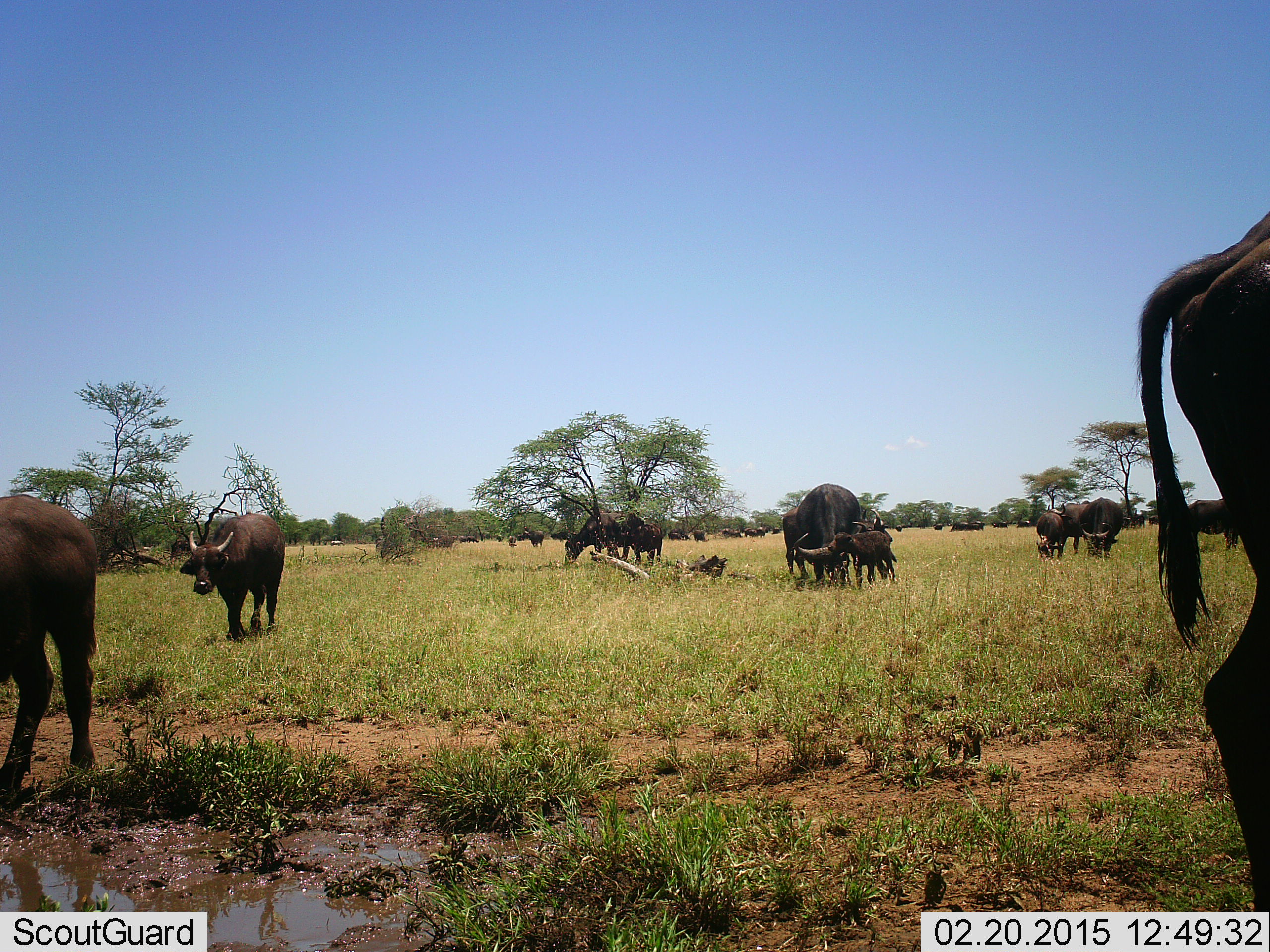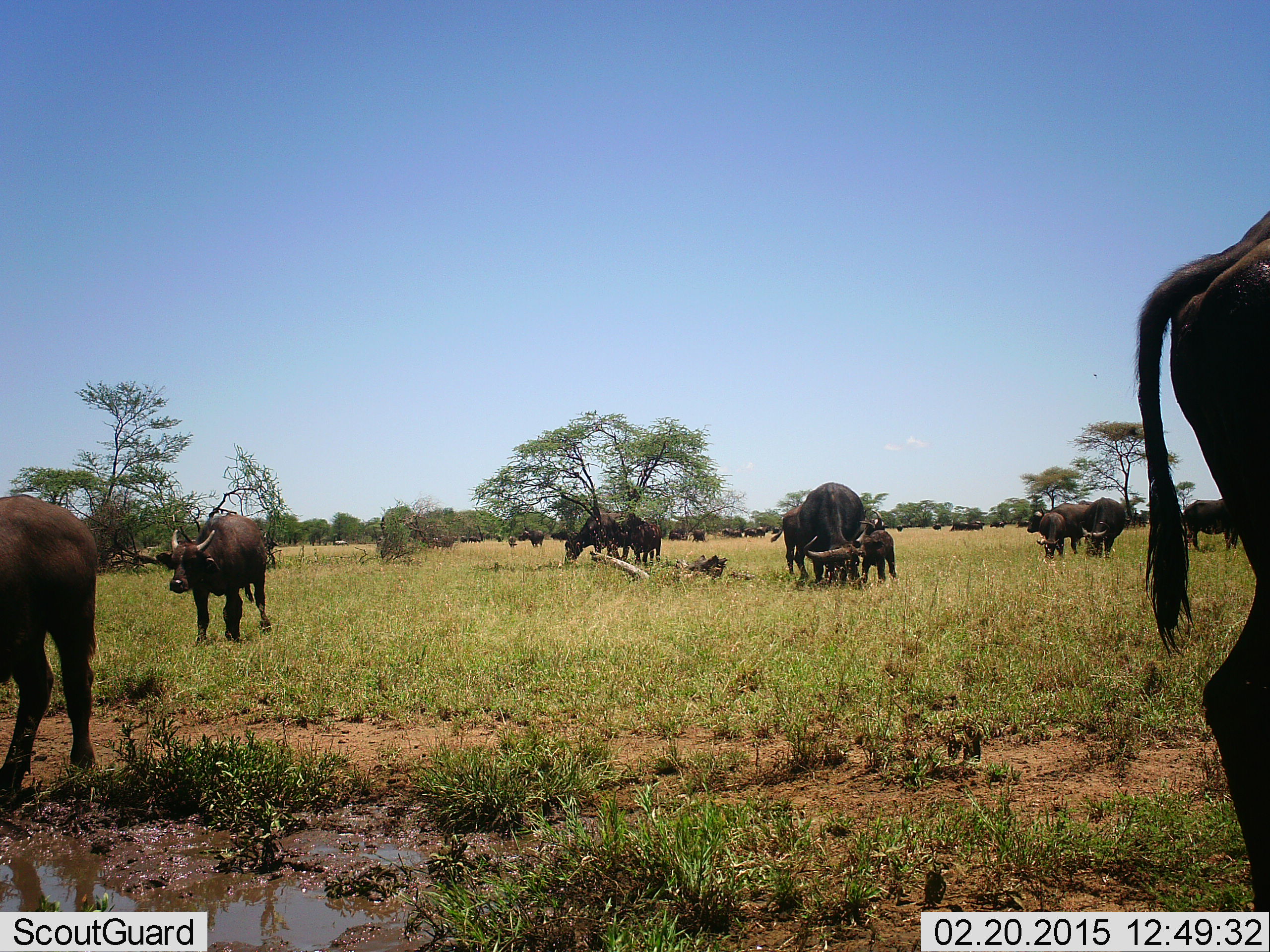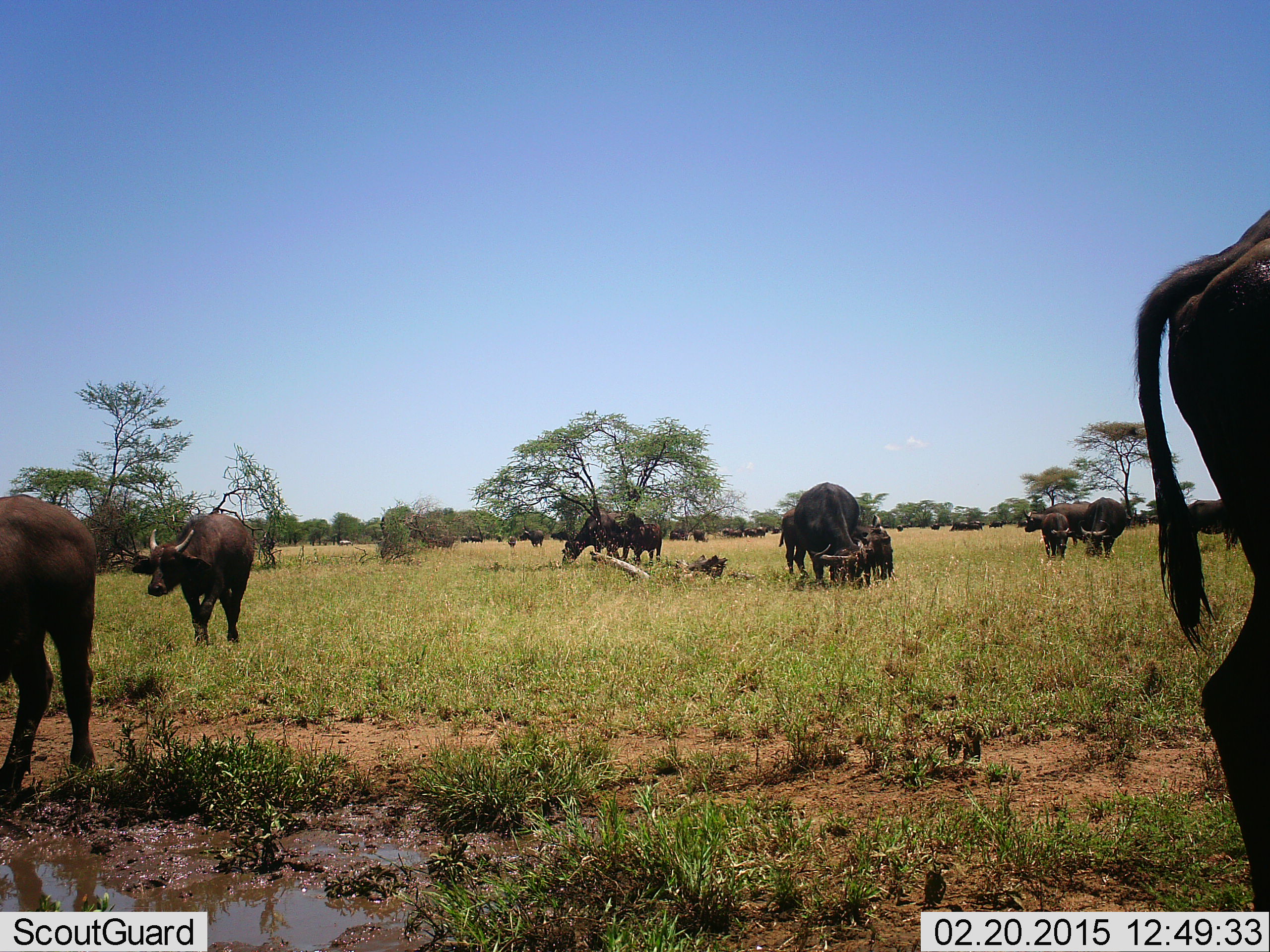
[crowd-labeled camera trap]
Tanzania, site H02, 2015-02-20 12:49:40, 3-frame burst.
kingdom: Animalia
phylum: Chordata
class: Mammalia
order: Artiodactyla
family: Bovidae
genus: Syncerus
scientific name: Syncerus caffer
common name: cape buffalo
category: buffalo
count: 11-50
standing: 91%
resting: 18%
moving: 82%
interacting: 18%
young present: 45%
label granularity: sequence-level